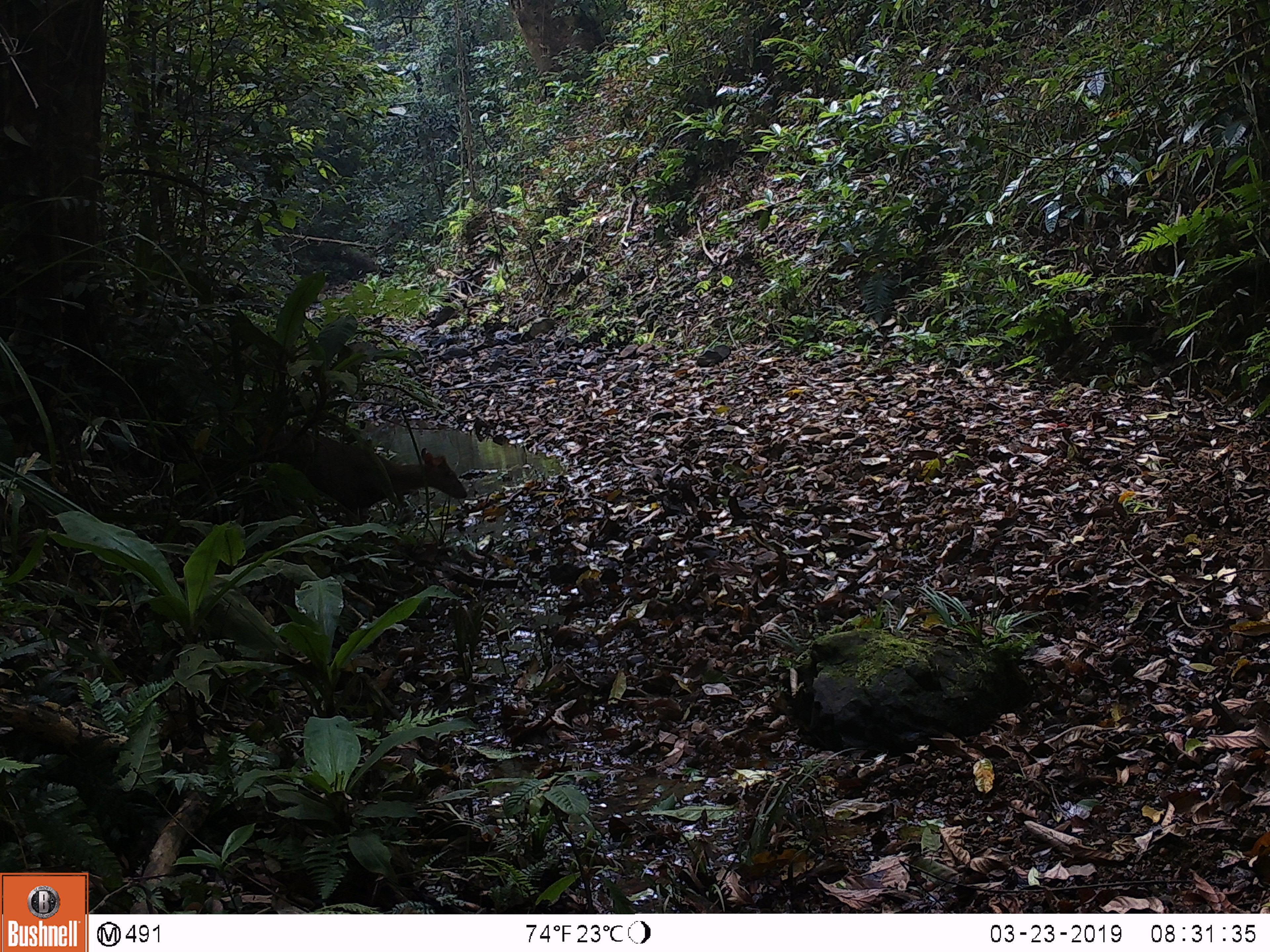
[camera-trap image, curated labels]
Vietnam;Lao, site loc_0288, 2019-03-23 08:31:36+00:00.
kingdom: Animalia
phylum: Chordata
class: Mammalia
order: Artiodactyla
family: Cervidae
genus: Muntiacus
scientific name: Muntiacus rooseveltorum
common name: roosevelt's muntjac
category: roosevelts muntjac group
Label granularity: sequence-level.